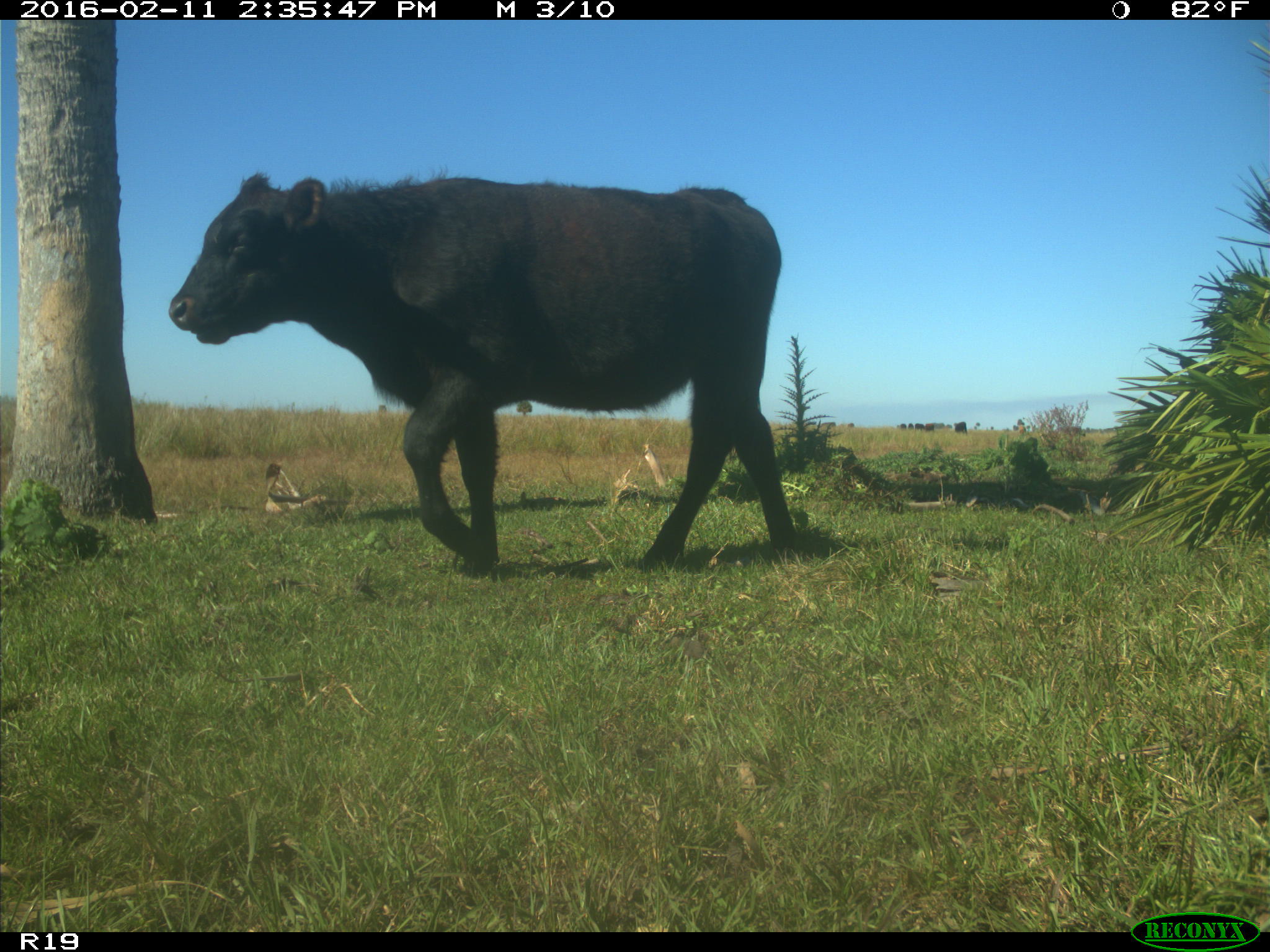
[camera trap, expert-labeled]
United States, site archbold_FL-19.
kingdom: Animalia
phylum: Chordata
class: Mammalia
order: Artiodactyla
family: Bovidae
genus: Bos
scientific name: Bos taurus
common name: domestic cow